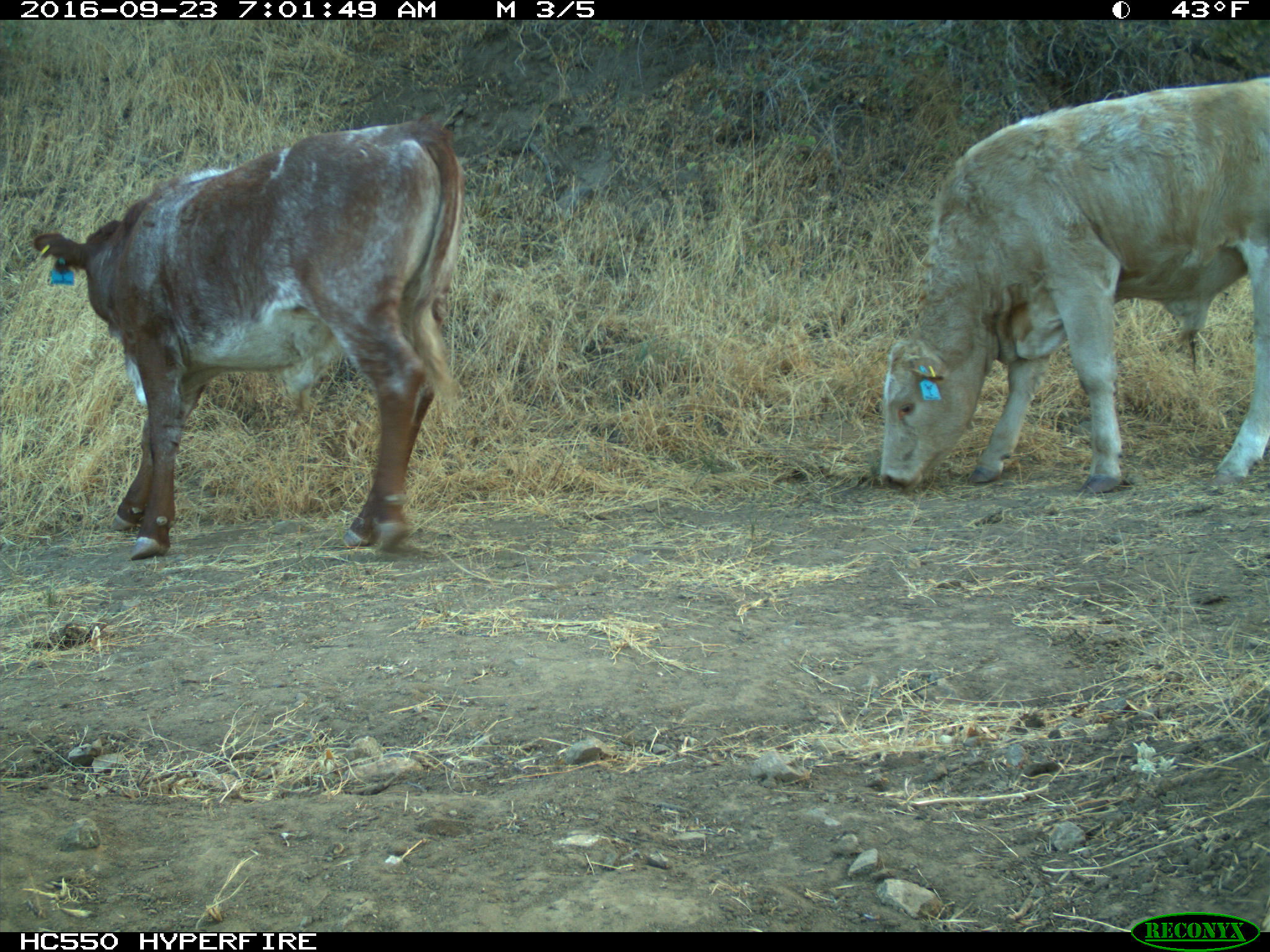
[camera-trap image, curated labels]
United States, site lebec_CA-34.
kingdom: Animalia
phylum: Chordata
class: Mammalia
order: Artiodactyla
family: Bovidae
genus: Bos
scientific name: Bos taurus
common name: domestic cow